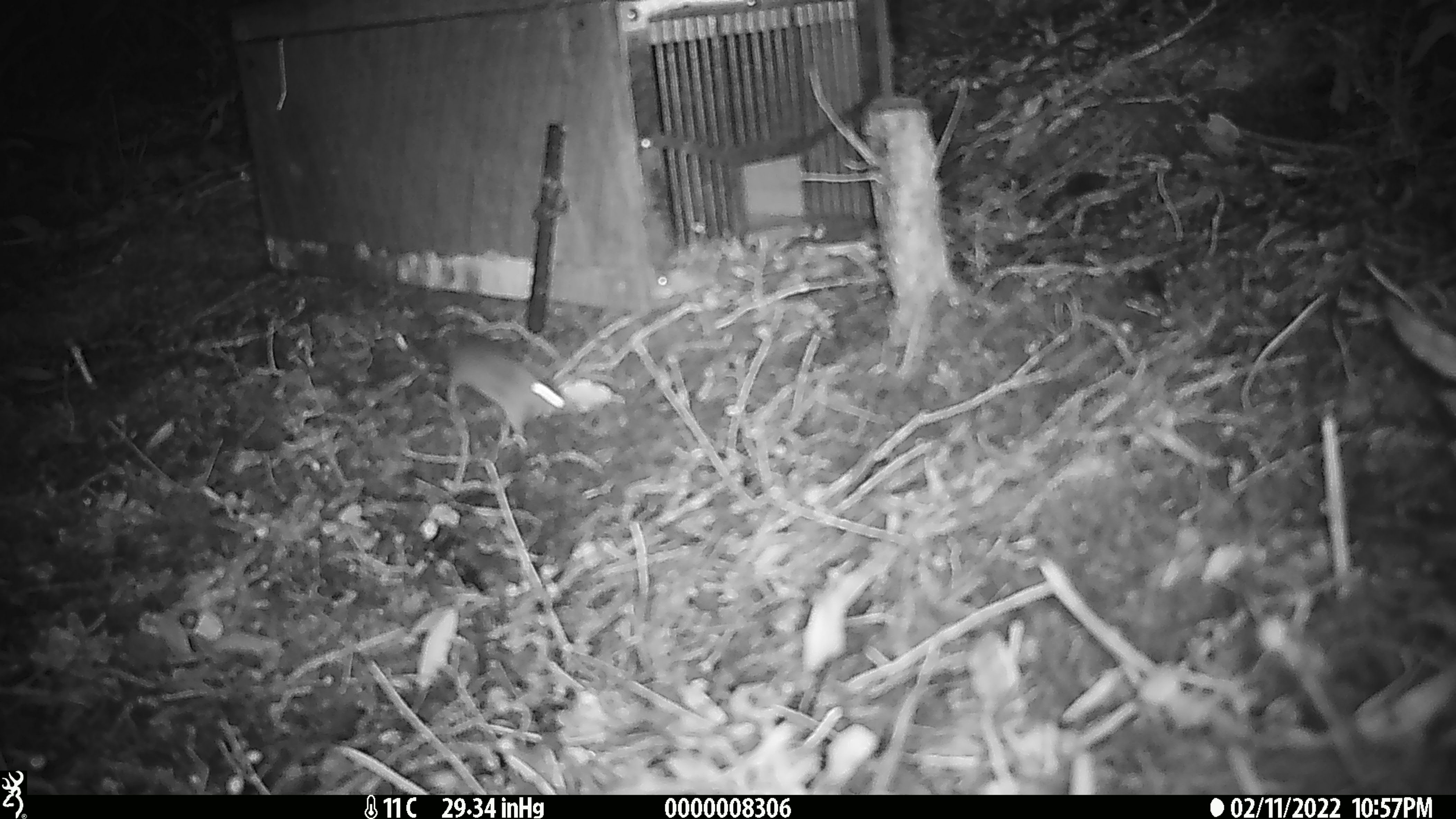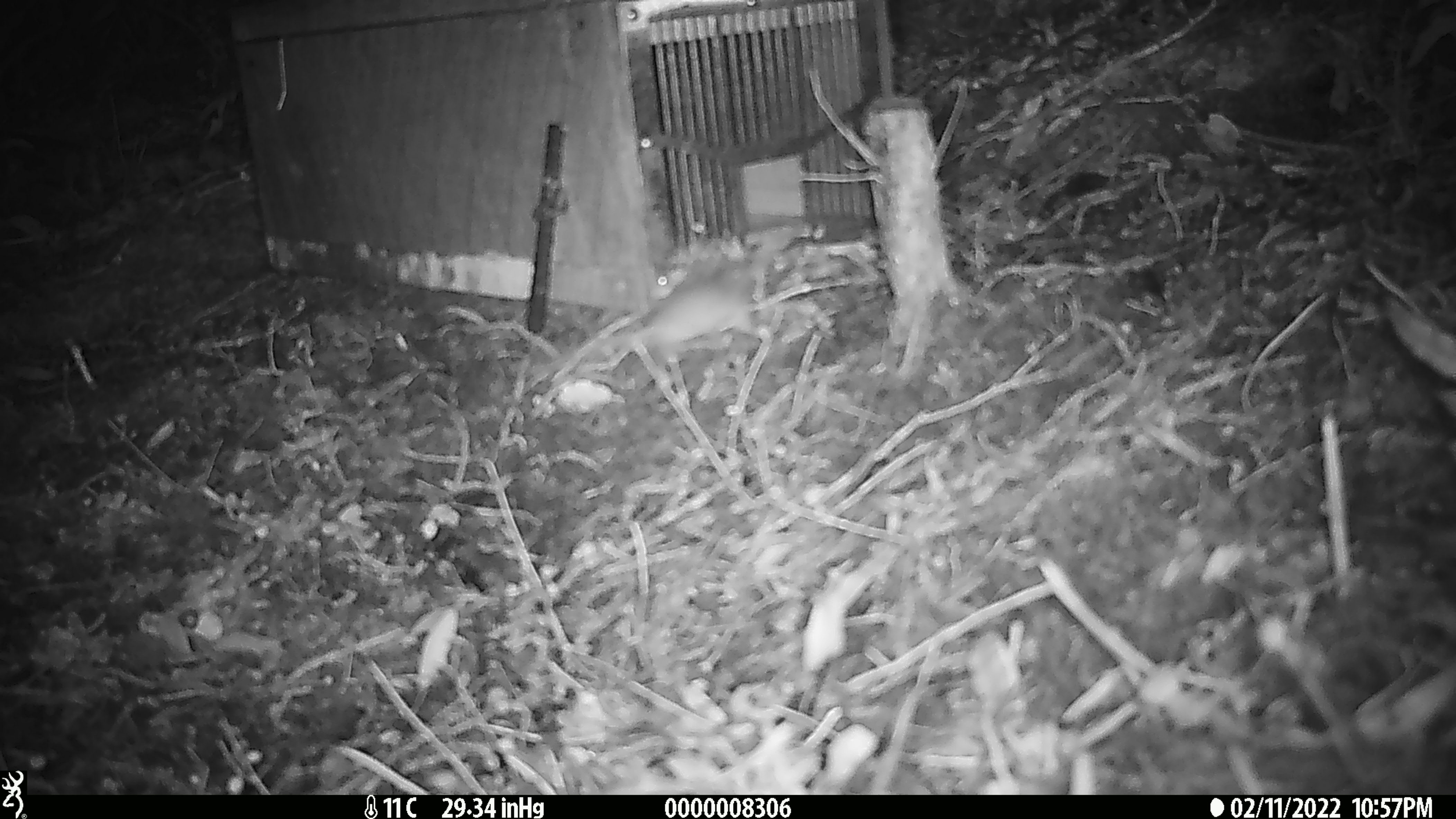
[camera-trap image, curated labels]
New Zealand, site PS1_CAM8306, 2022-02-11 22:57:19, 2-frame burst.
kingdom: Animalia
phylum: Chordata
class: Mammalia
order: Rodentia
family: Muridae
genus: Mus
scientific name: Mus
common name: mouse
Mouse (Mus).